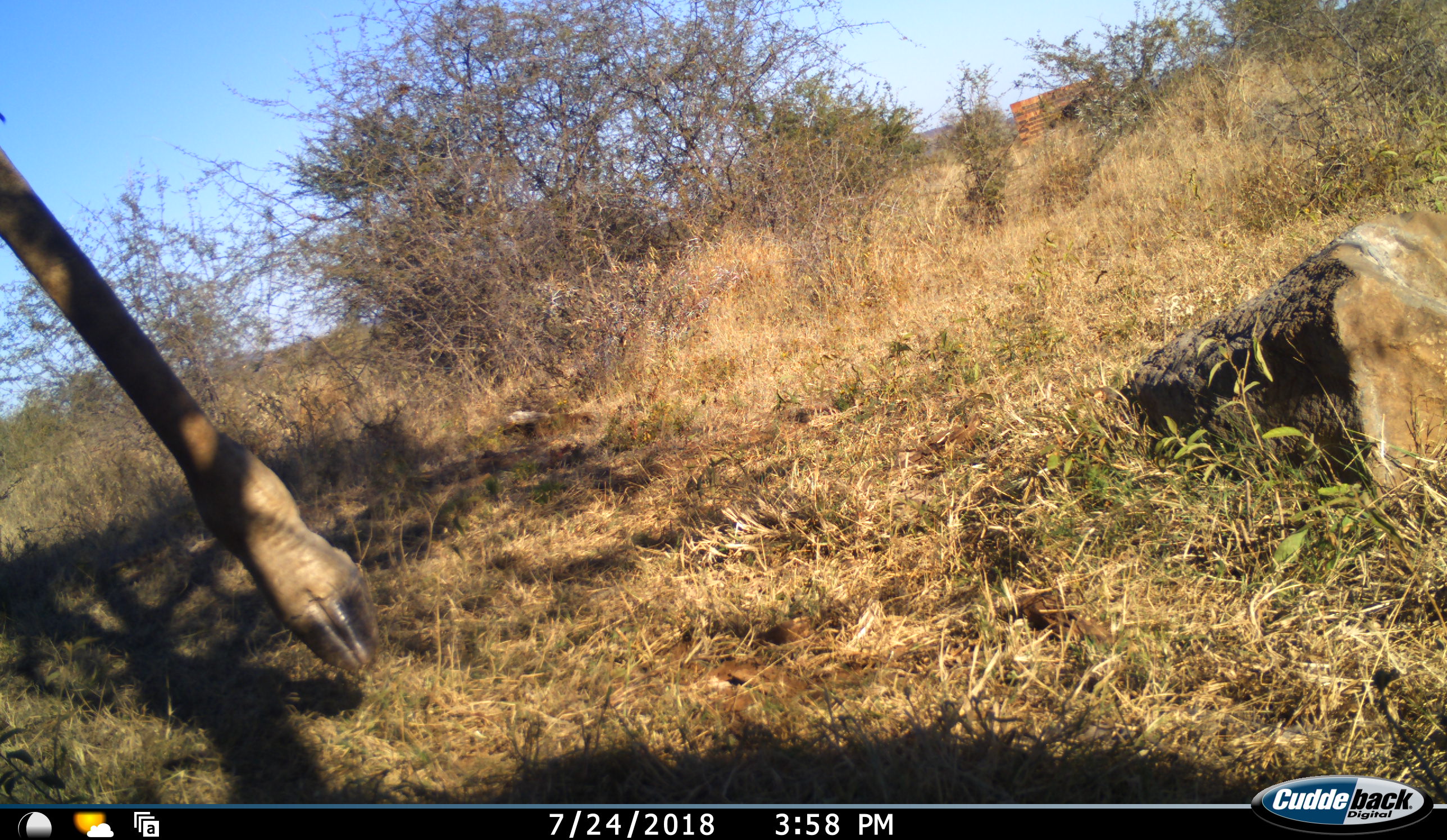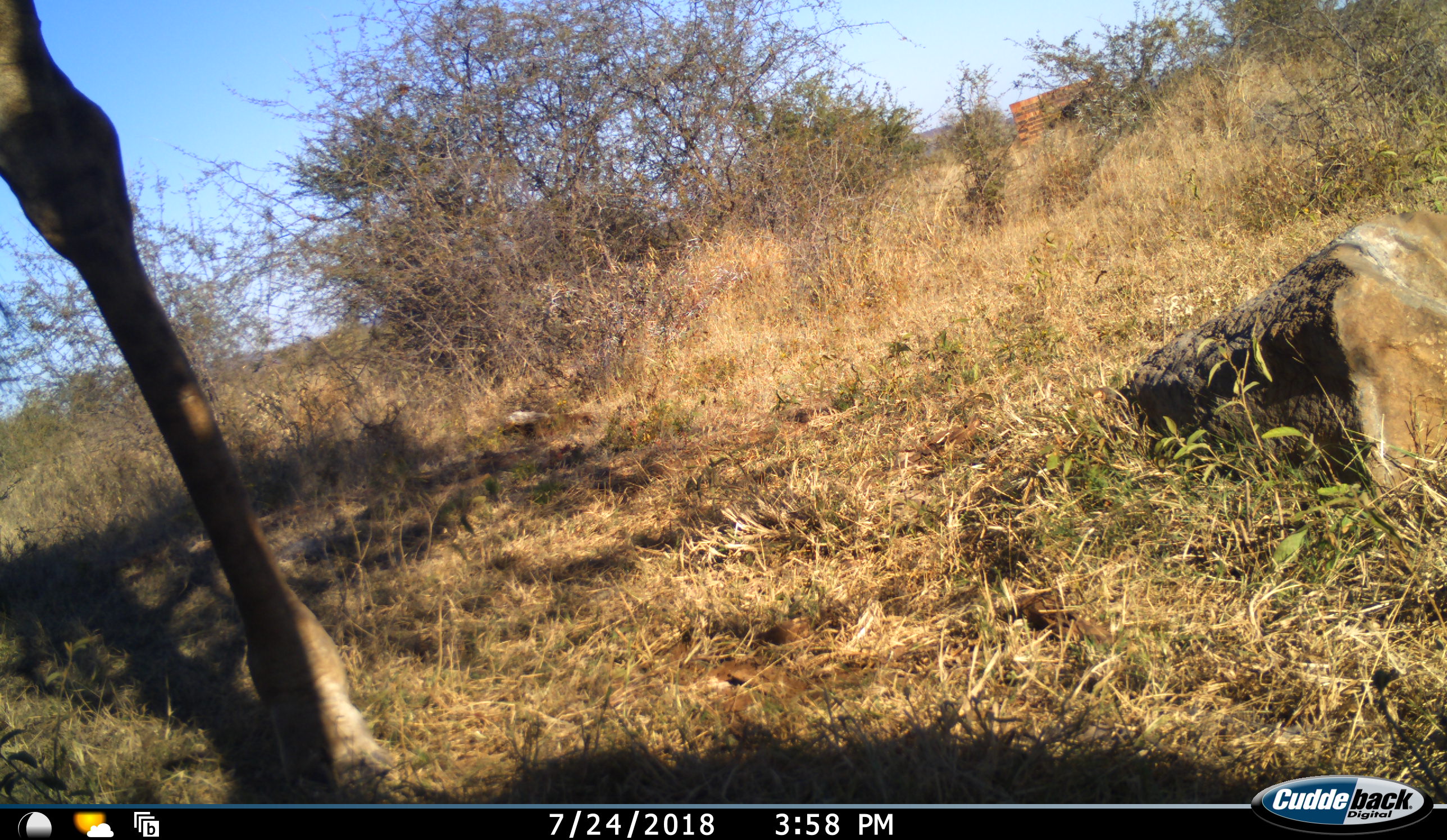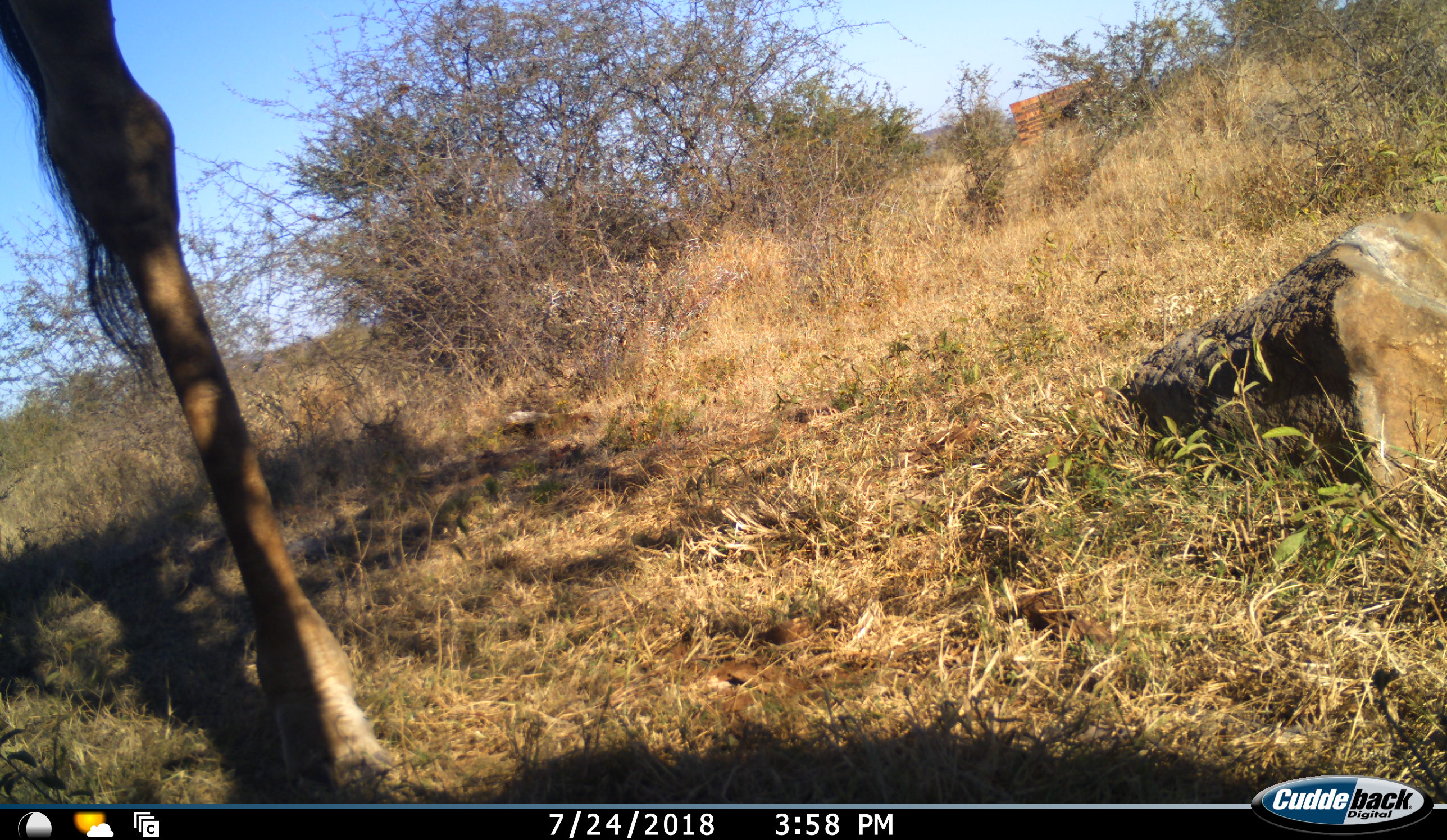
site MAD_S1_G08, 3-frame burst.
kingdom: Animalia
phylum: Chordata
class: Mammalia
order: Artiodactyla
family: Giraffidae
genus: Giraffa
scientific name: Giraffa camelopardalis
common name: giraffe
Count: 1.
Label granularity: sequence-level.